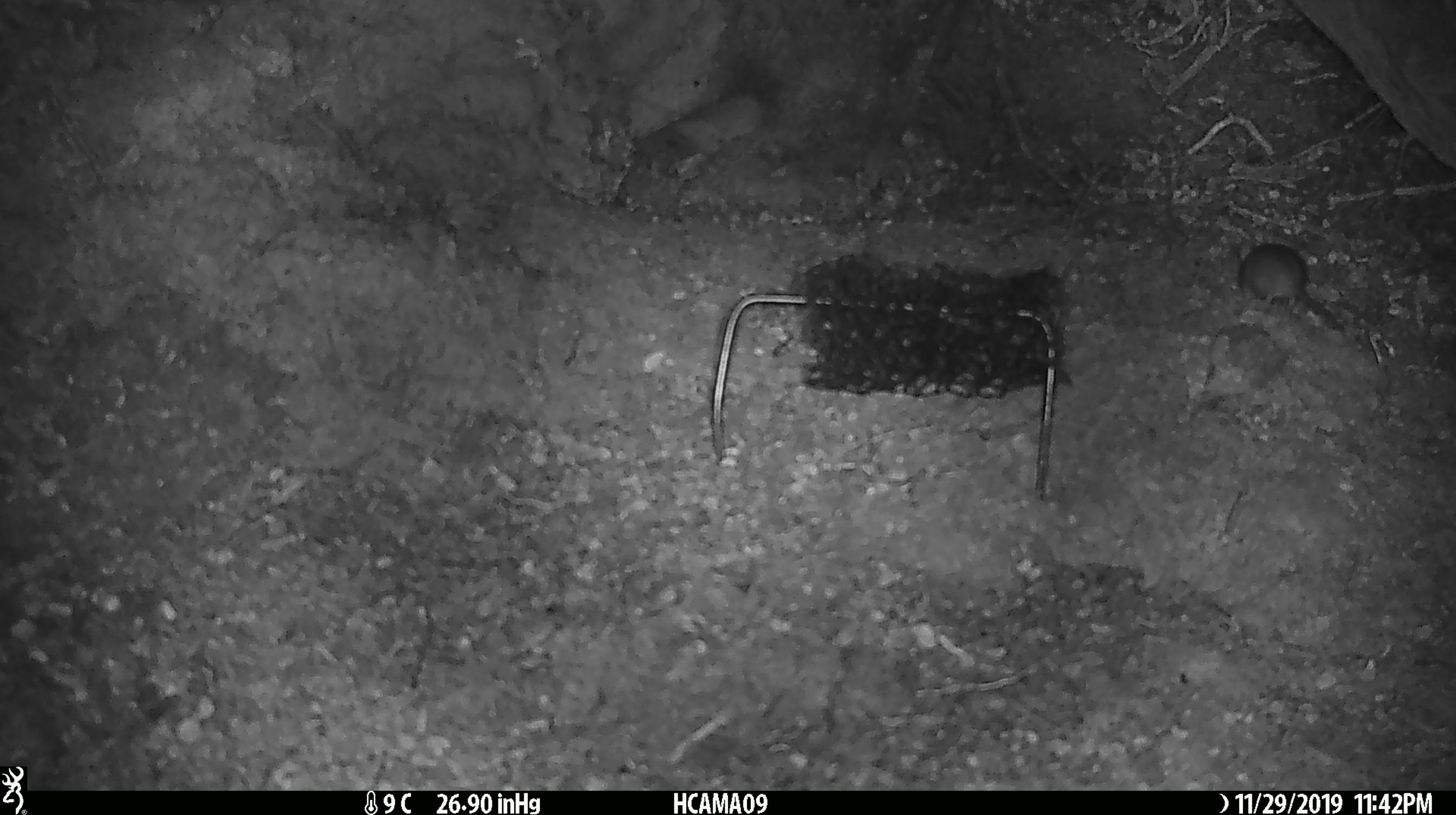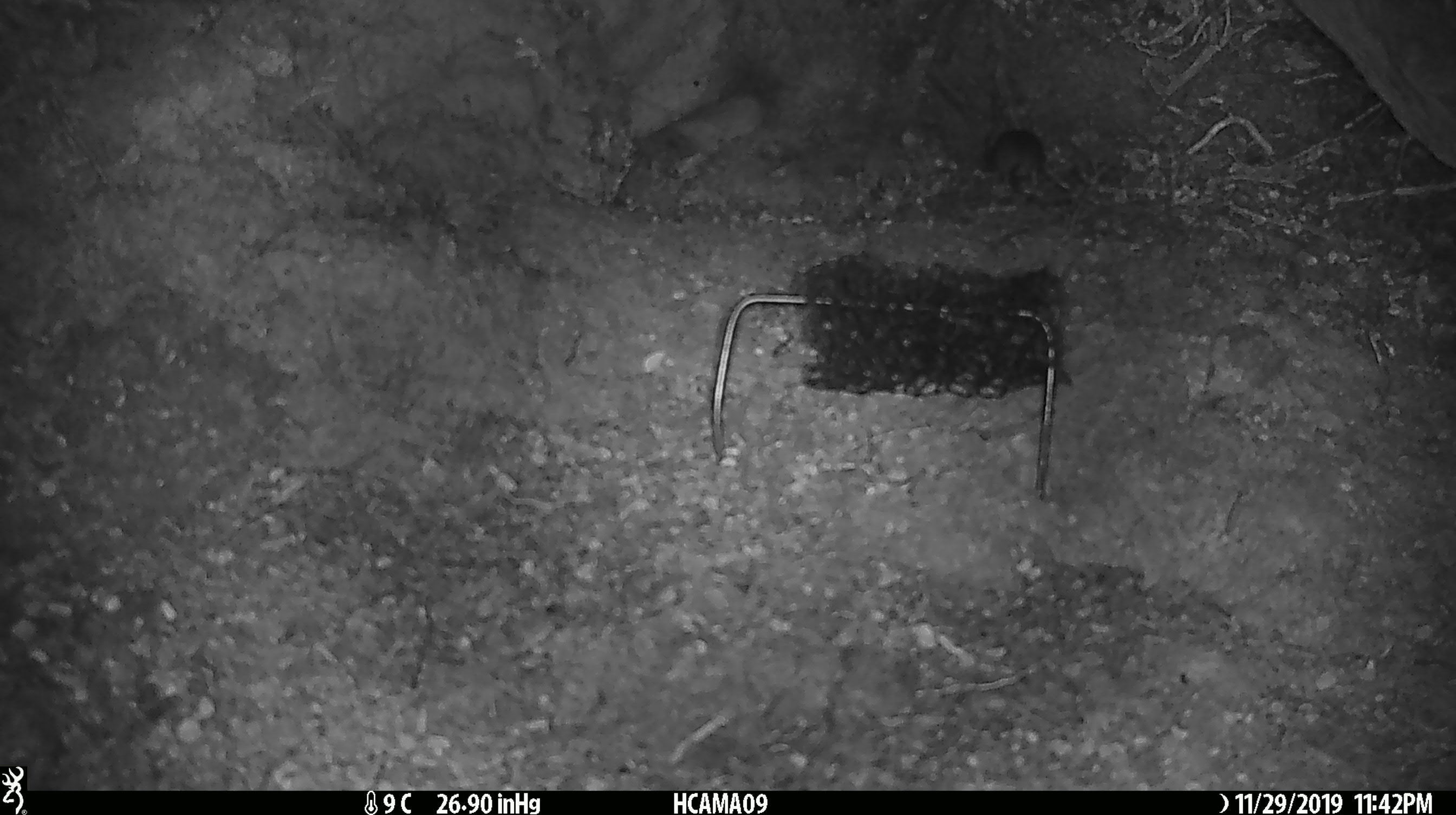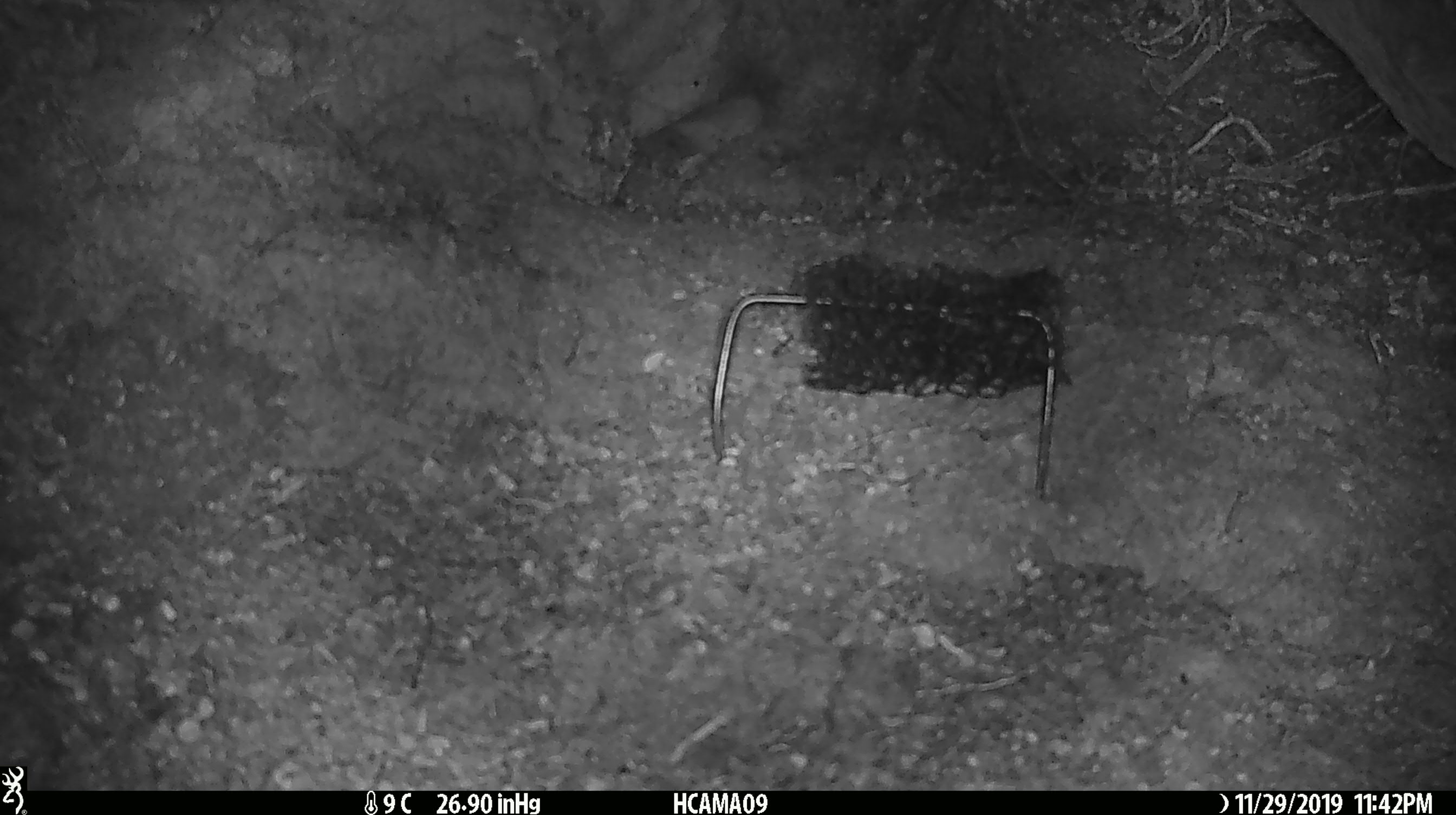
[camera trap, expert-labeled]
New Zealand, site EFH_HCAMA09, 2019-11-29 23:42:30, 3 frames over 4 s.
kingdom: Animalia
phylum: Chordata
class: Mammalia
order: Rodentia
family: Muridae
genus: Mus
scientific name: Mus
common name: mouse